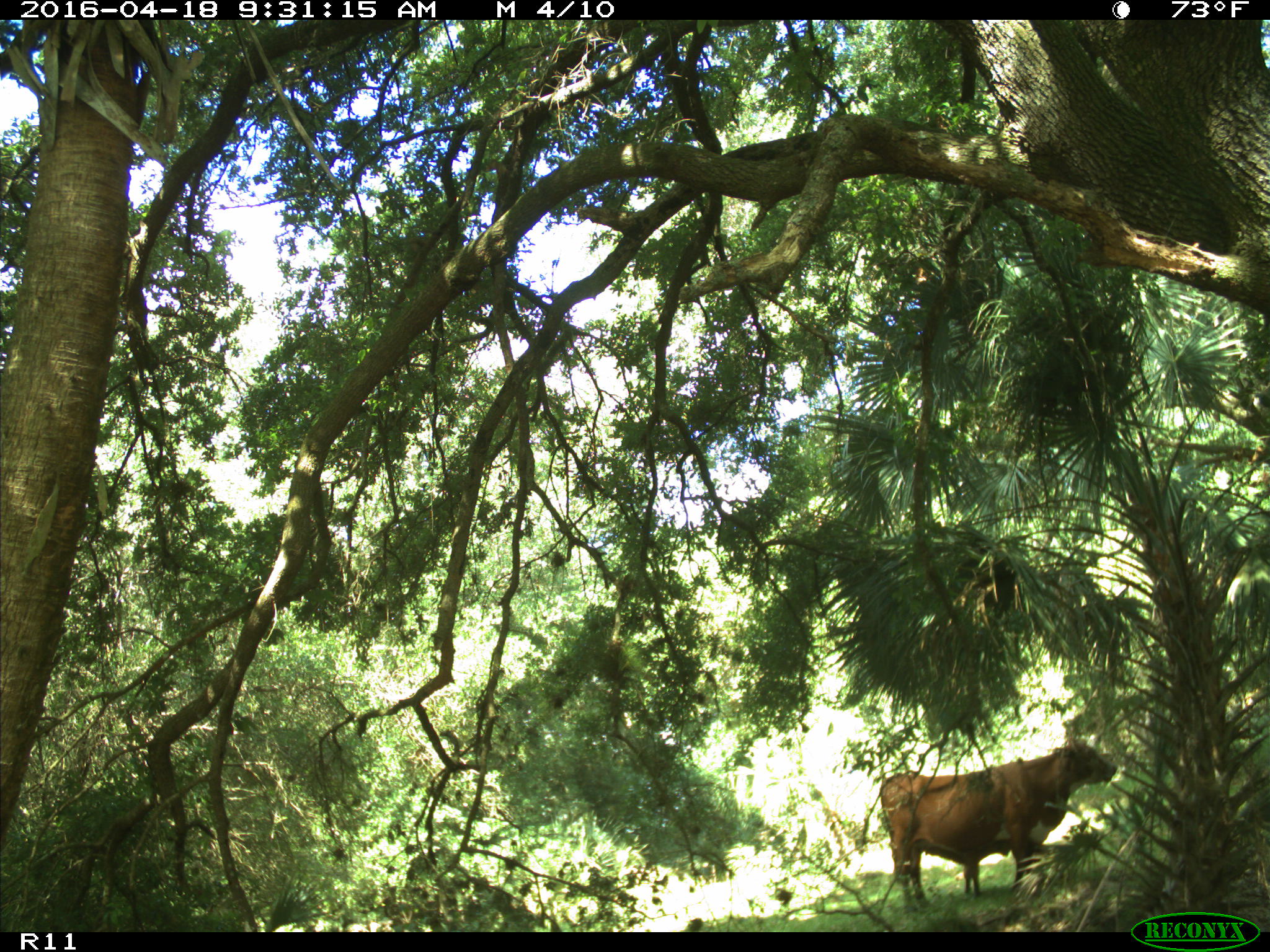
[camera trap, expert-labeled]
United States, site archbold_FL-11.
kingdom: Animalia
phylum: Chordata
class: Mammalia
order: Artiodactyla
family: Bovidae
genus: Bos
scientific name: Bos taurus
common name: domestic cow